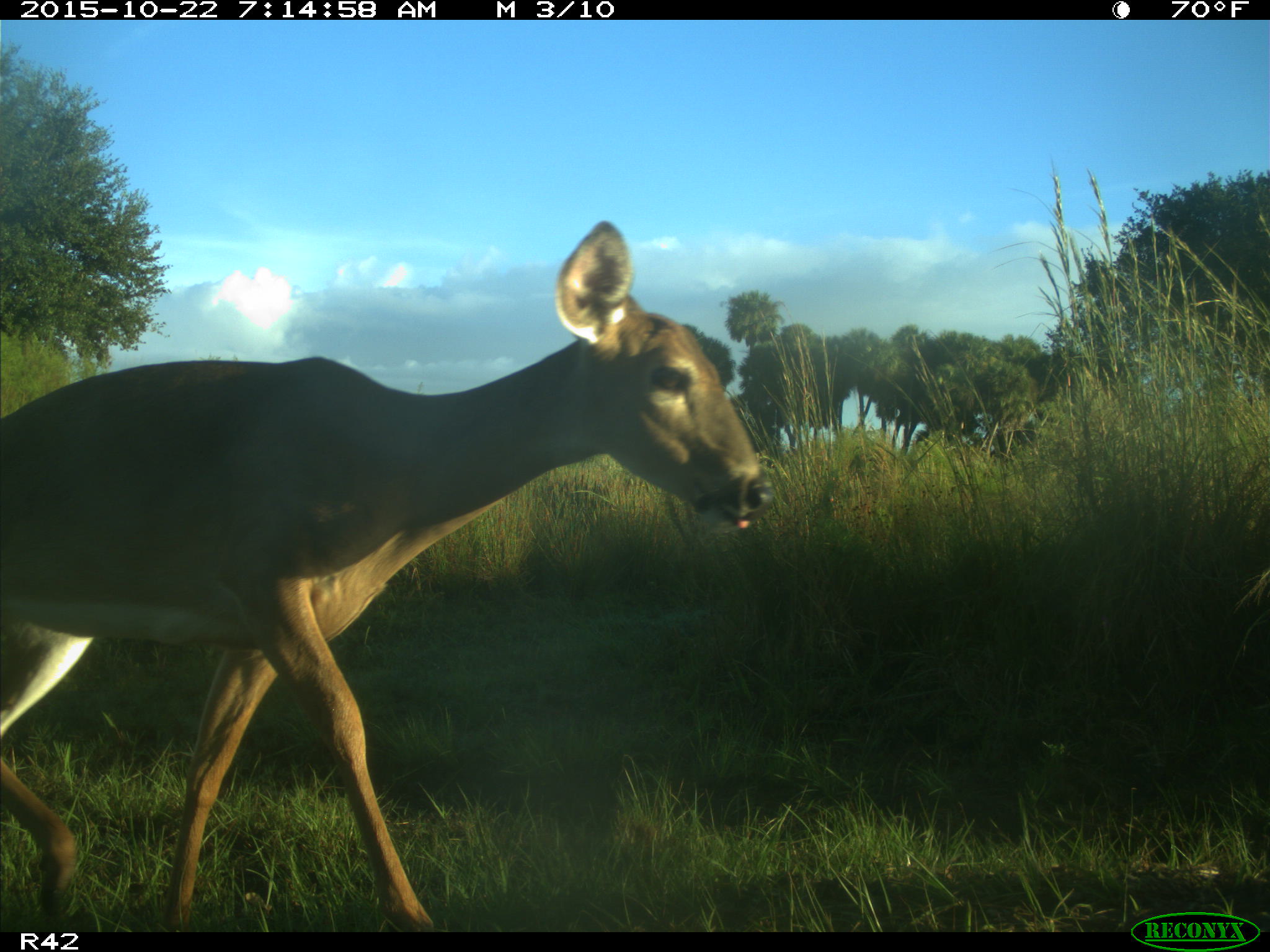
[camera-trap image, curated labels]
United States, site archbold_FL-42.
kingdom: Animalia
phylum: Chordata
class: Mammalia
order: Artiodactyla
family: Cervidae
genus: Odocoileus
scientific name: Odocoileus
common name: deer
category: unidentified deer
Unidentified deer (deer) (Odocoileus).